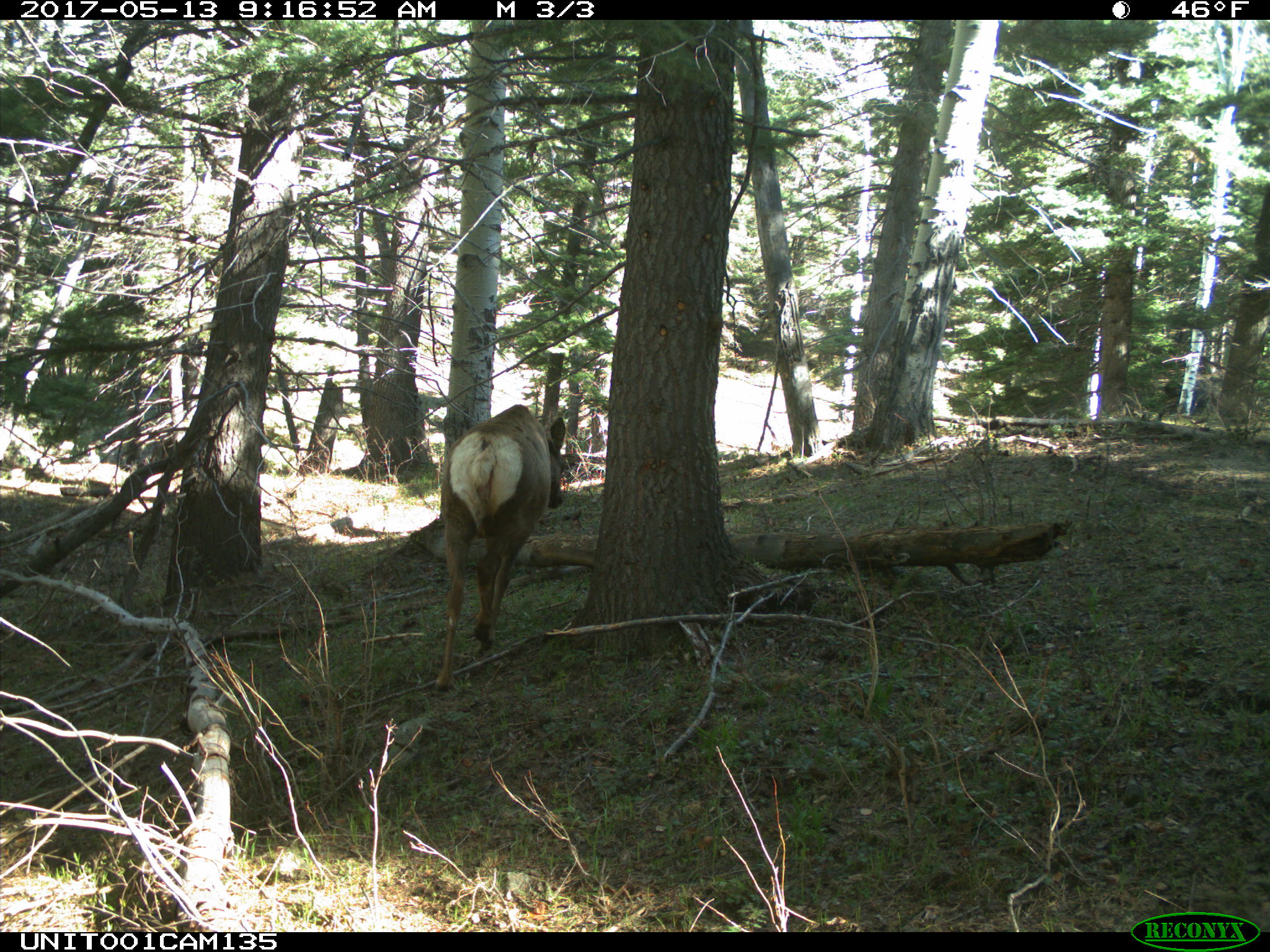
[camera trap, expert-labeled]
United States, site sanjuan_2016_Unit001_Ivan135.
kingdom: Animalia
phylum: Chordata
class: Mammalia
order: Artiodactyla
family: Cervidae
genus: Cervus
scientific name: Cervus elaphus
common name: red deer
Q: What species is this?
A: Cervus elaphus (red deer).